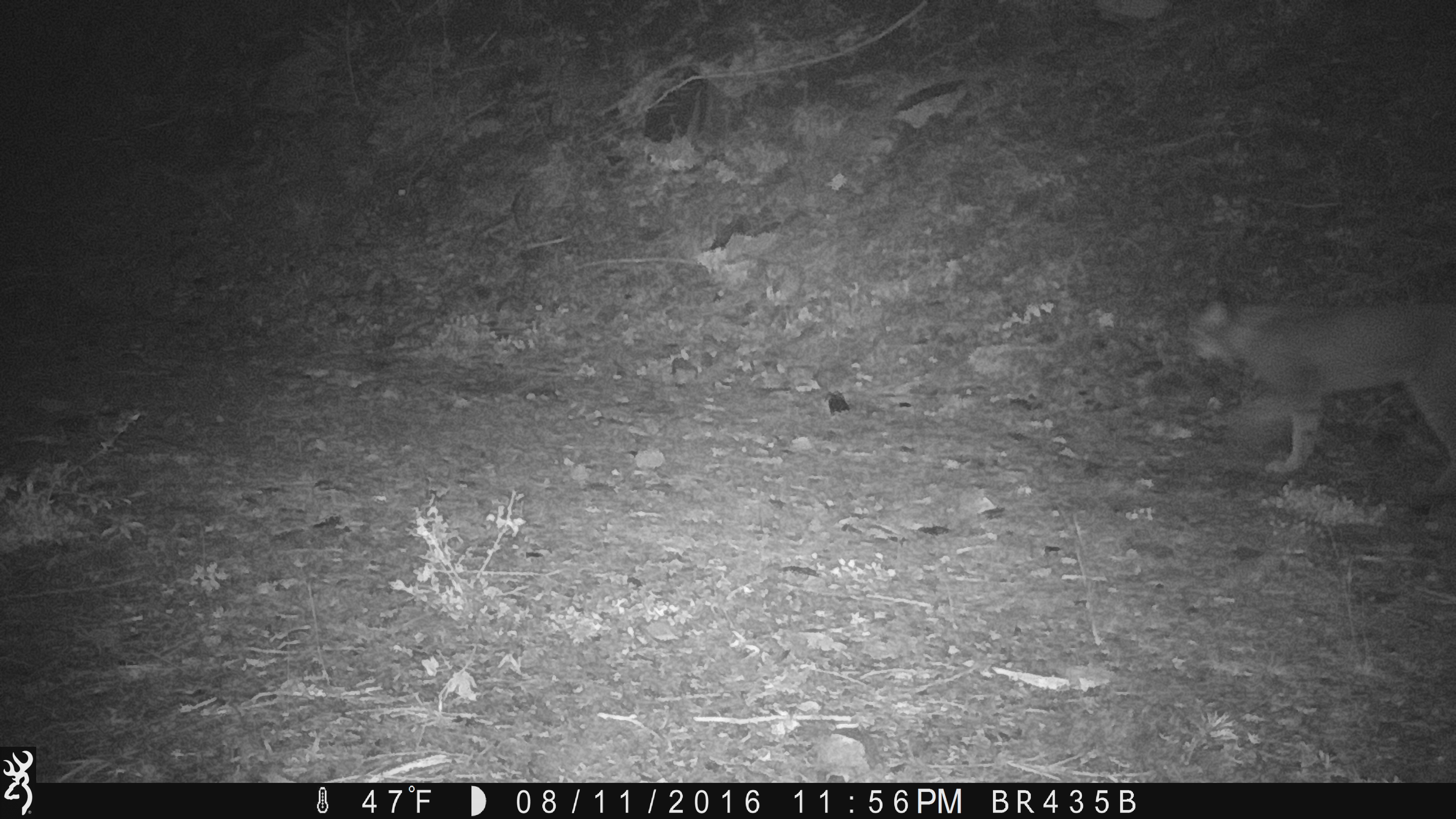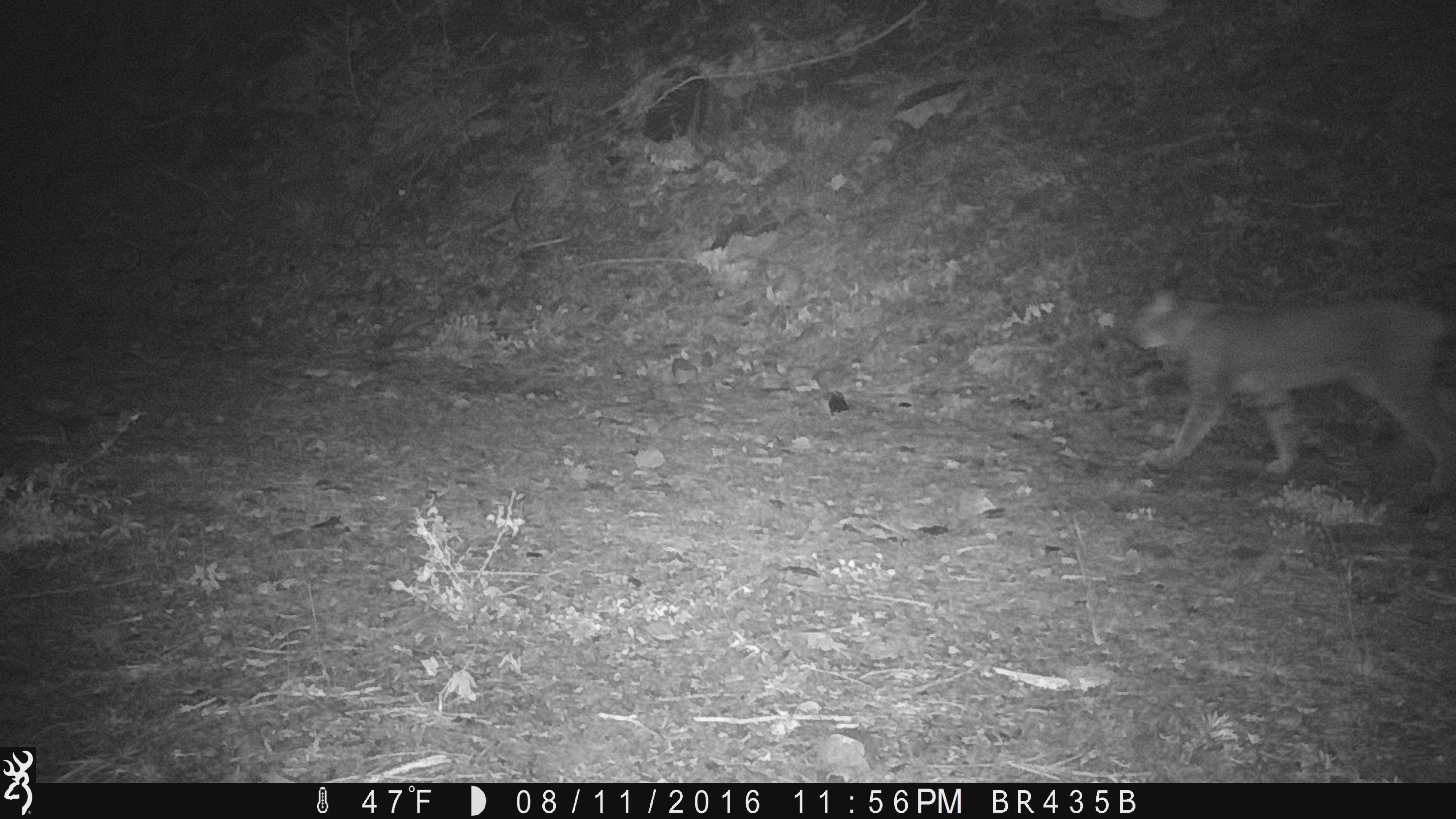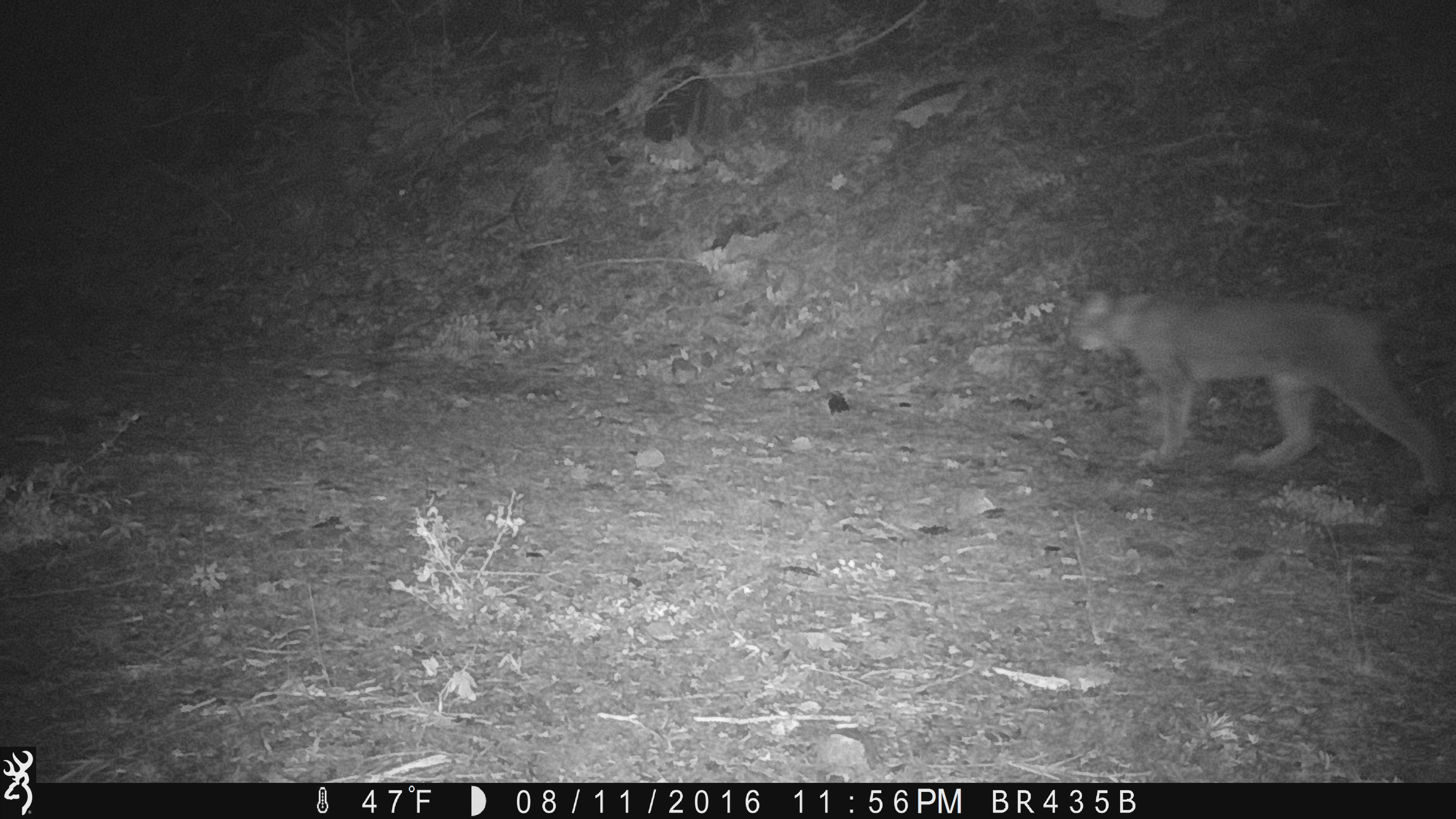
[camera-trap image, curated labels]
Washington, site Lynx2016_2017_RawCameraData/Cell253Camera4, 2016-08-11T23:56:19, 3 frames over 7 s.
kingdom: Animalia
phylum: Chordata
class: Mammalia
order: Carnivora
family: Felidae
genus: Lynx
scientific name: Lynx canadensis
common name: canada lynx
Lynx canadensis (canada lynx). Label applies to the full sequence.